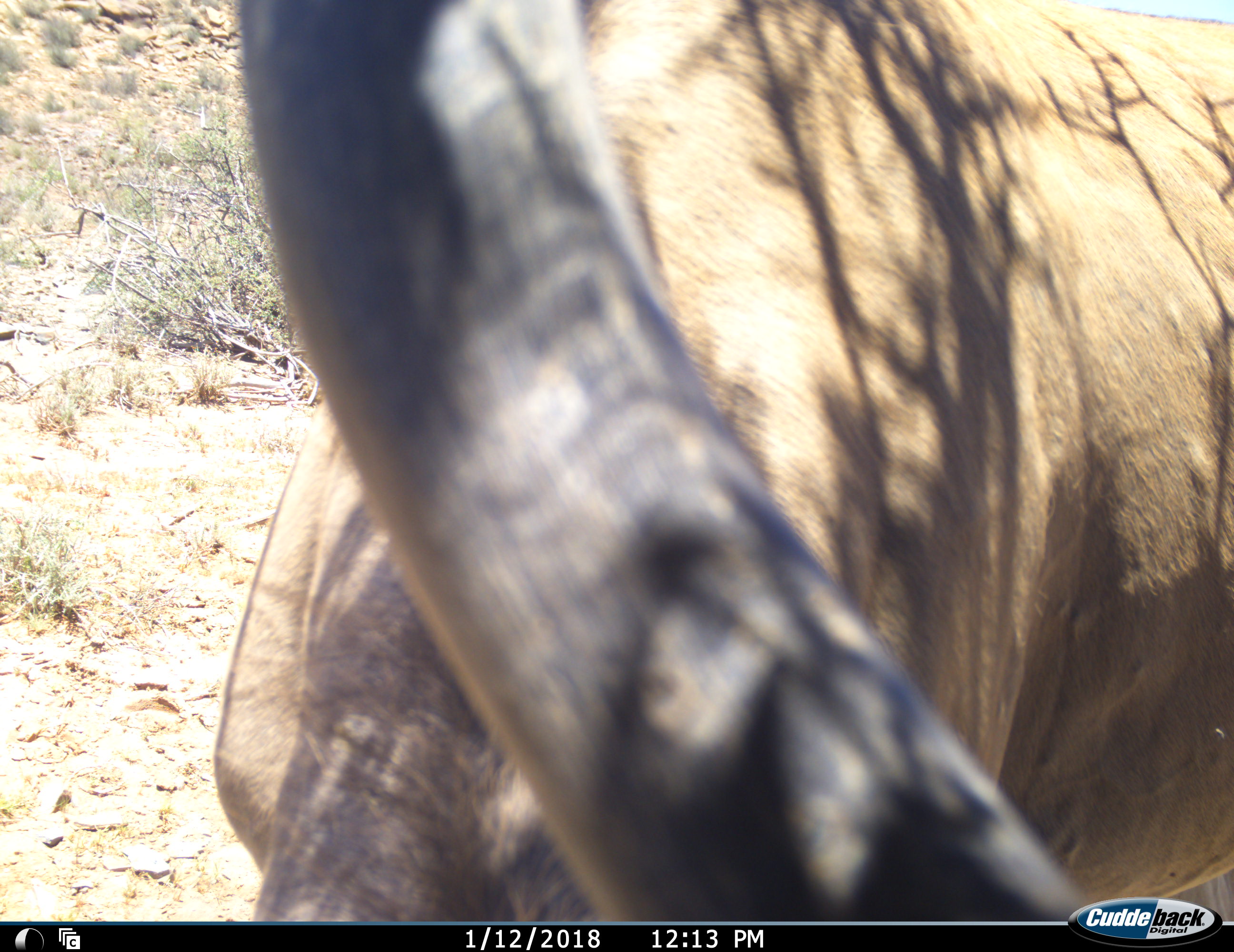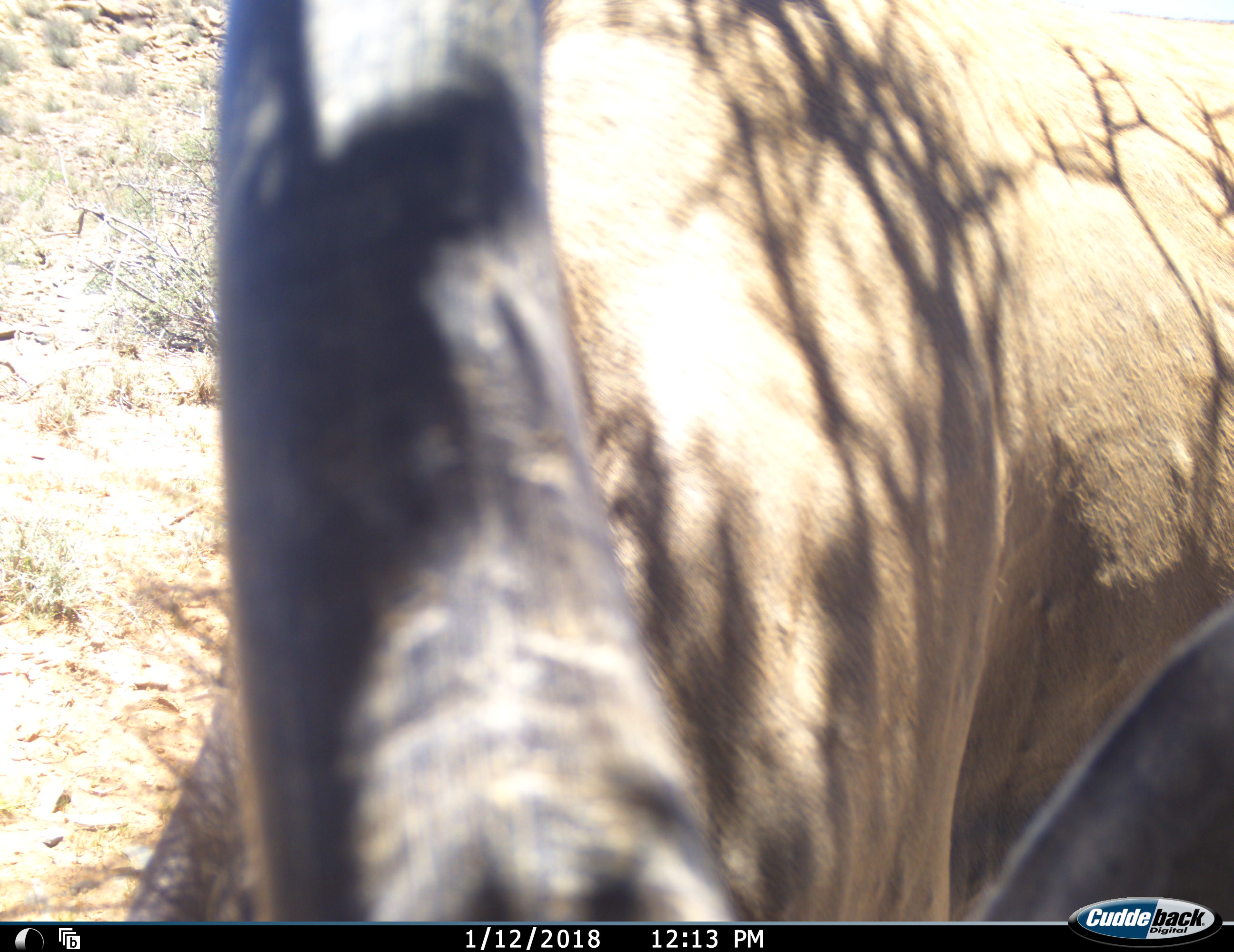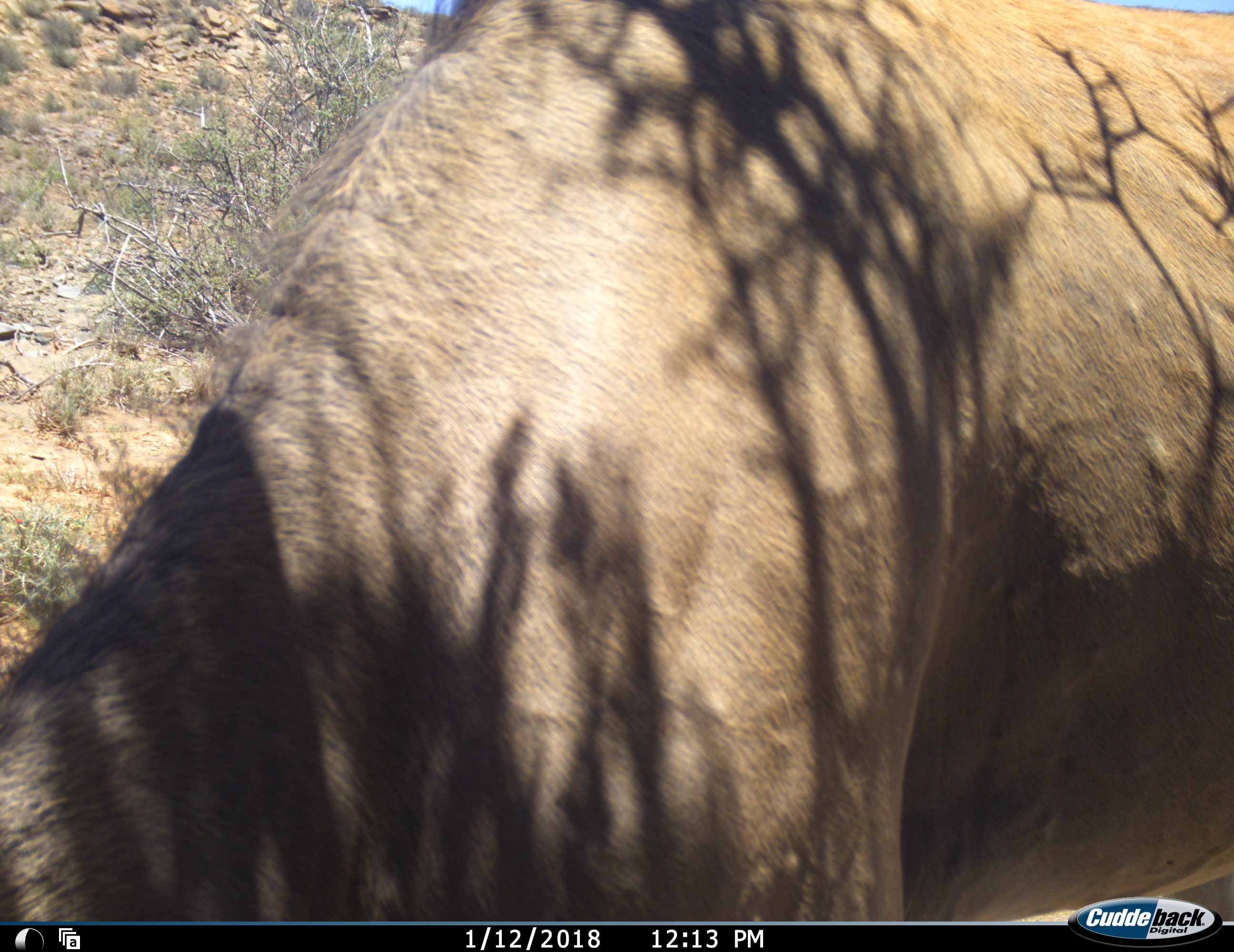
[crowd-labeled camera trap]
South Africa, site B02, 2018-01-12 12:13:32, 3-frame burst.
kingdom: Animalia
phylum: Chordata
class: Mammalia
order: Artiodactyla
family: Bovidae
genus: Tragelaphus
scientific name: Tragelaphus oryx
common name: eland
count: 1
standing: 75%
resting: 0%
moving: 25%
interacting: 0%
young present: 0%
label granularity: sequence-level